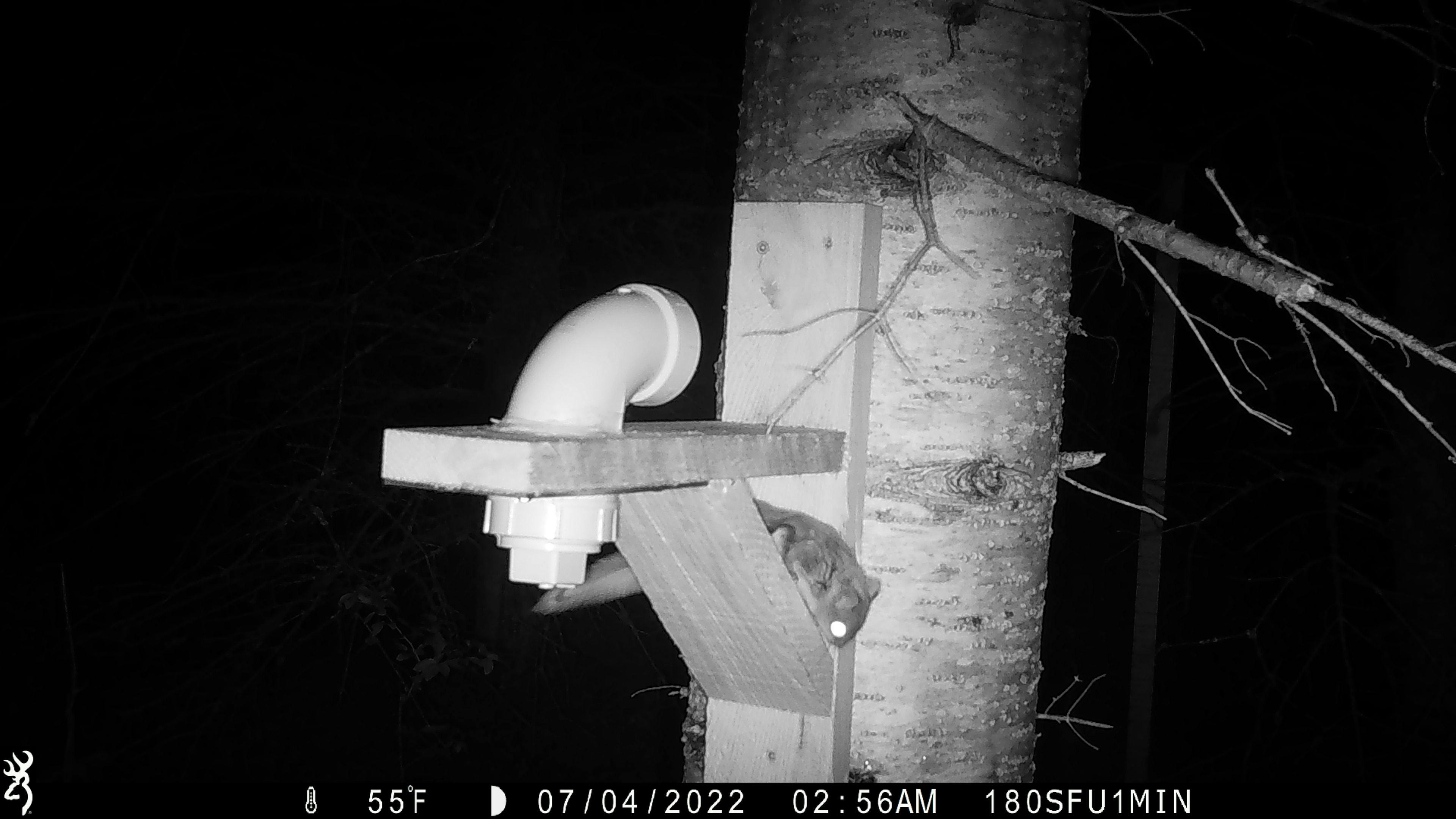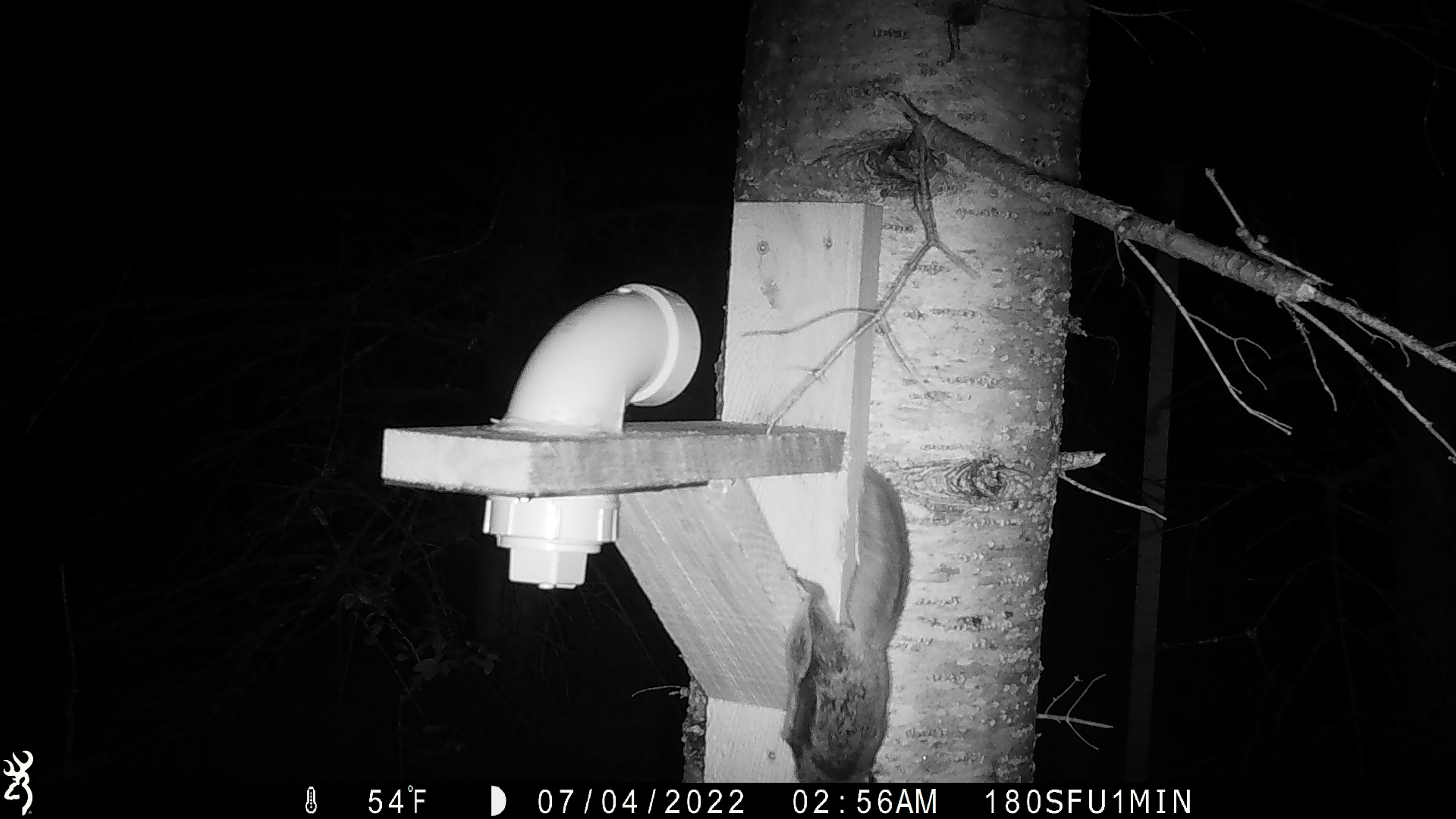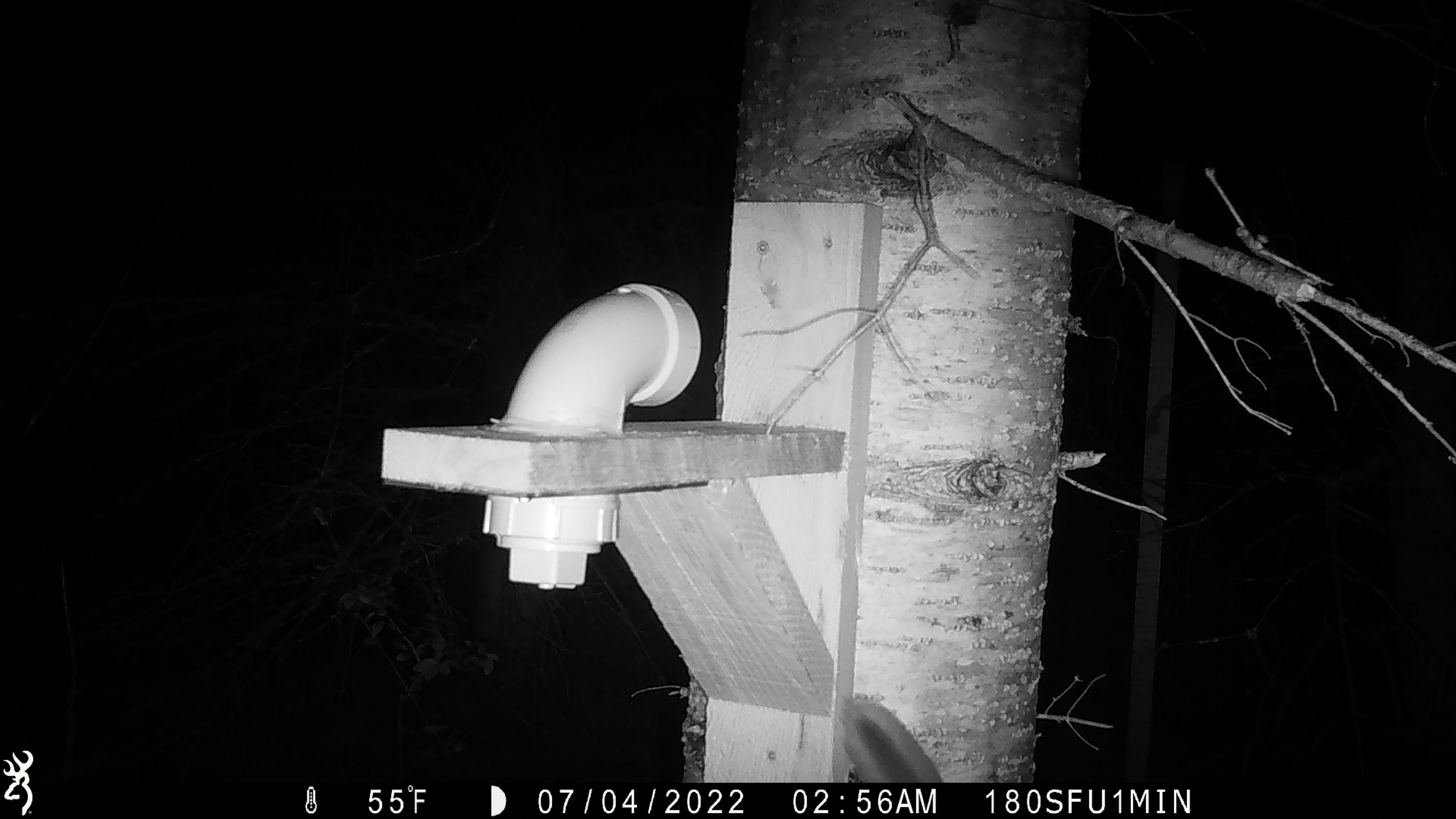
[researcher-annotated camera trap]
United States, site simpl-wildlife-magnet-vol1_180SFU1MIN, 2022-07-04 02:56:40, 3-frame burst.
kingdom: Animalia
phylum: Chordata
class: Mammalia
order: Rodentia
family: Sciuridae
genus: Glaucomys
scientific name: Glaucomys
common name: flying squirrel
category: flying squirrel sp.